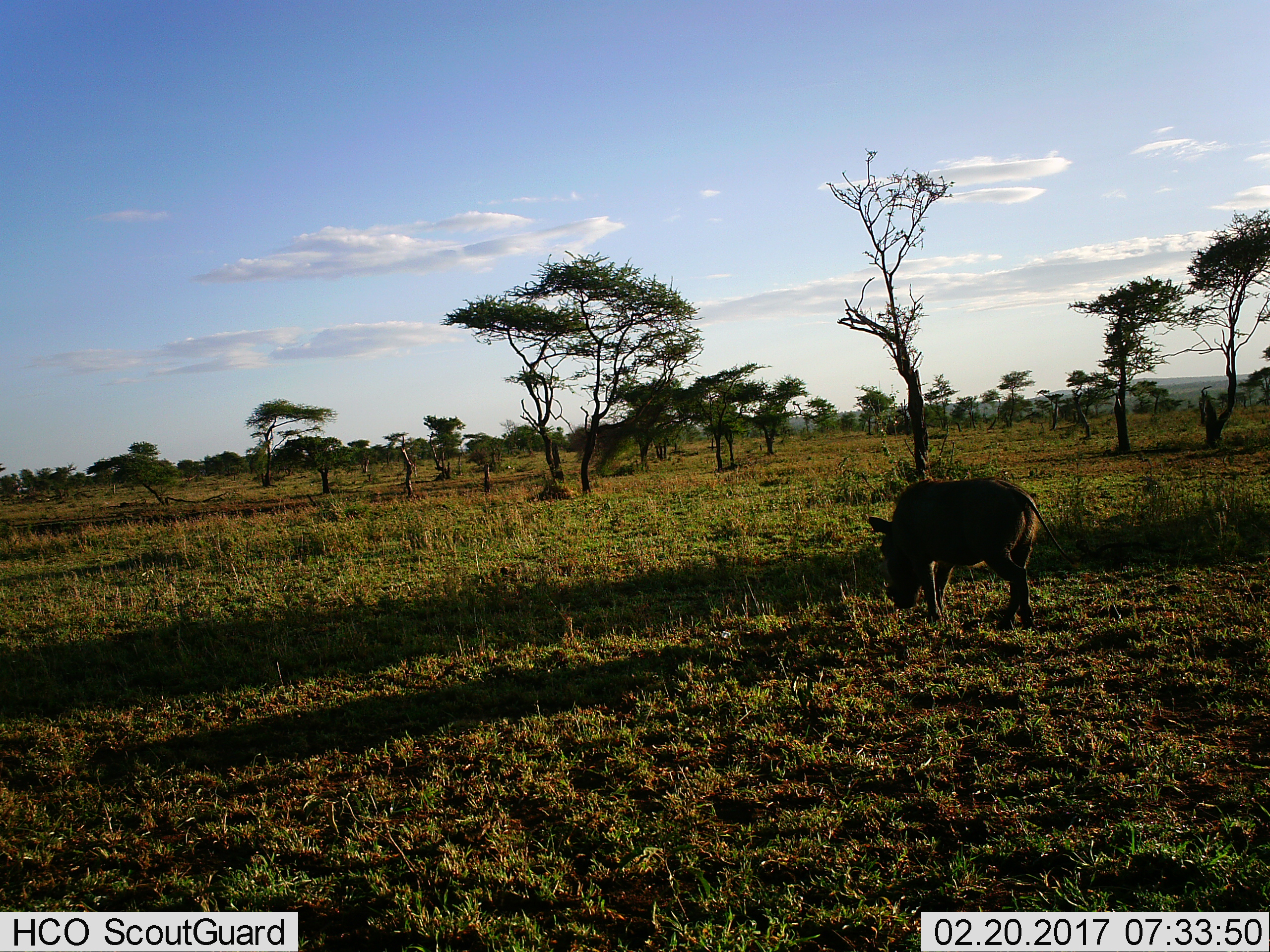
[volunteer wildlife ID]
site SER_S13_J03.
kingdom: Animalia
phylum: Chordata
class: Mammalia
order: Artiodactyla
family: Suidae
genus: Phacochoerus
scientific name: Phacochoerus africanus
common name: warthog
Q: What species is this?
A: Warthog (Phacochoerus africanus).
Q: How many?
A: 1.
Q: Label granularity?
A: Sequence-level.